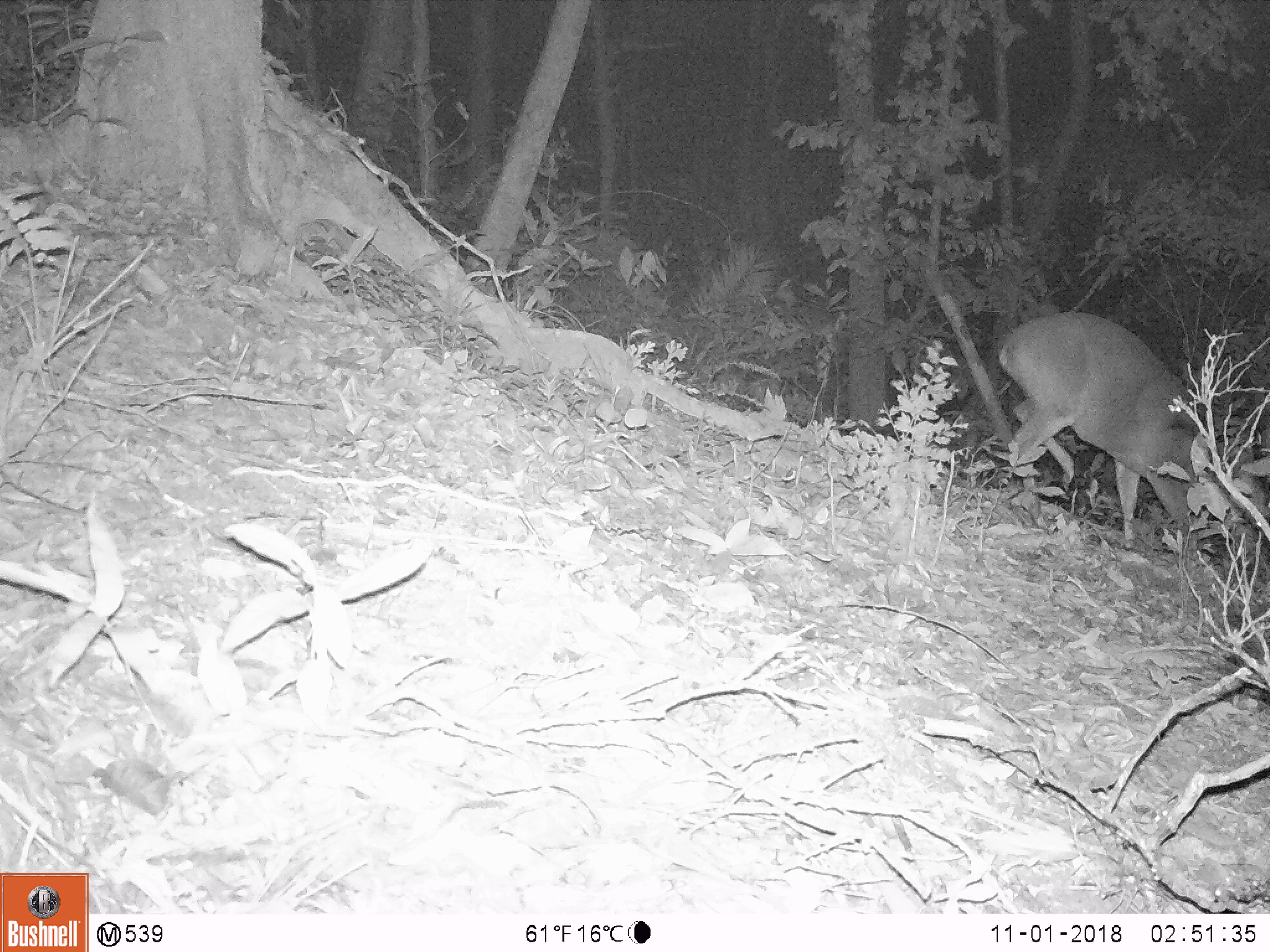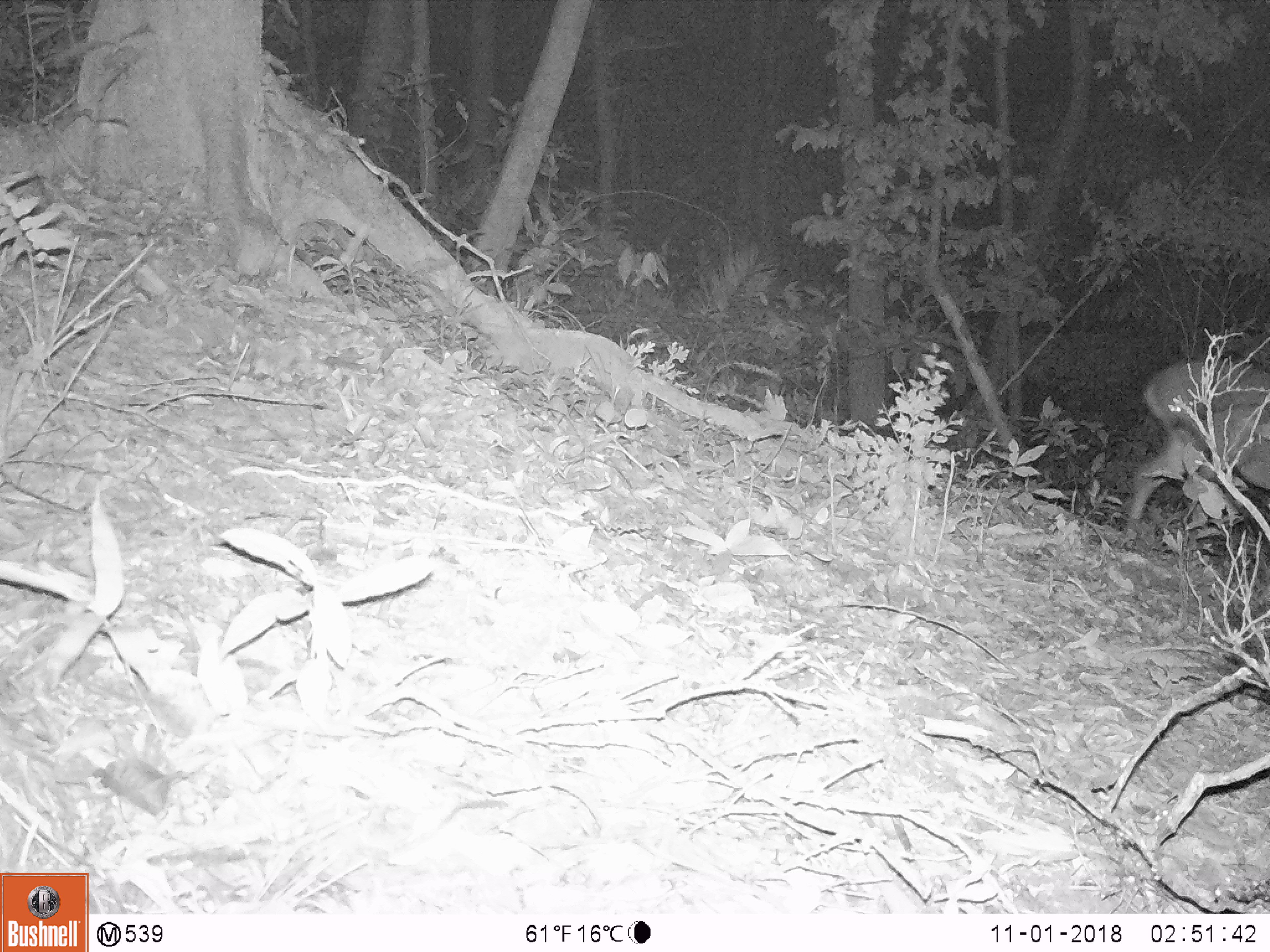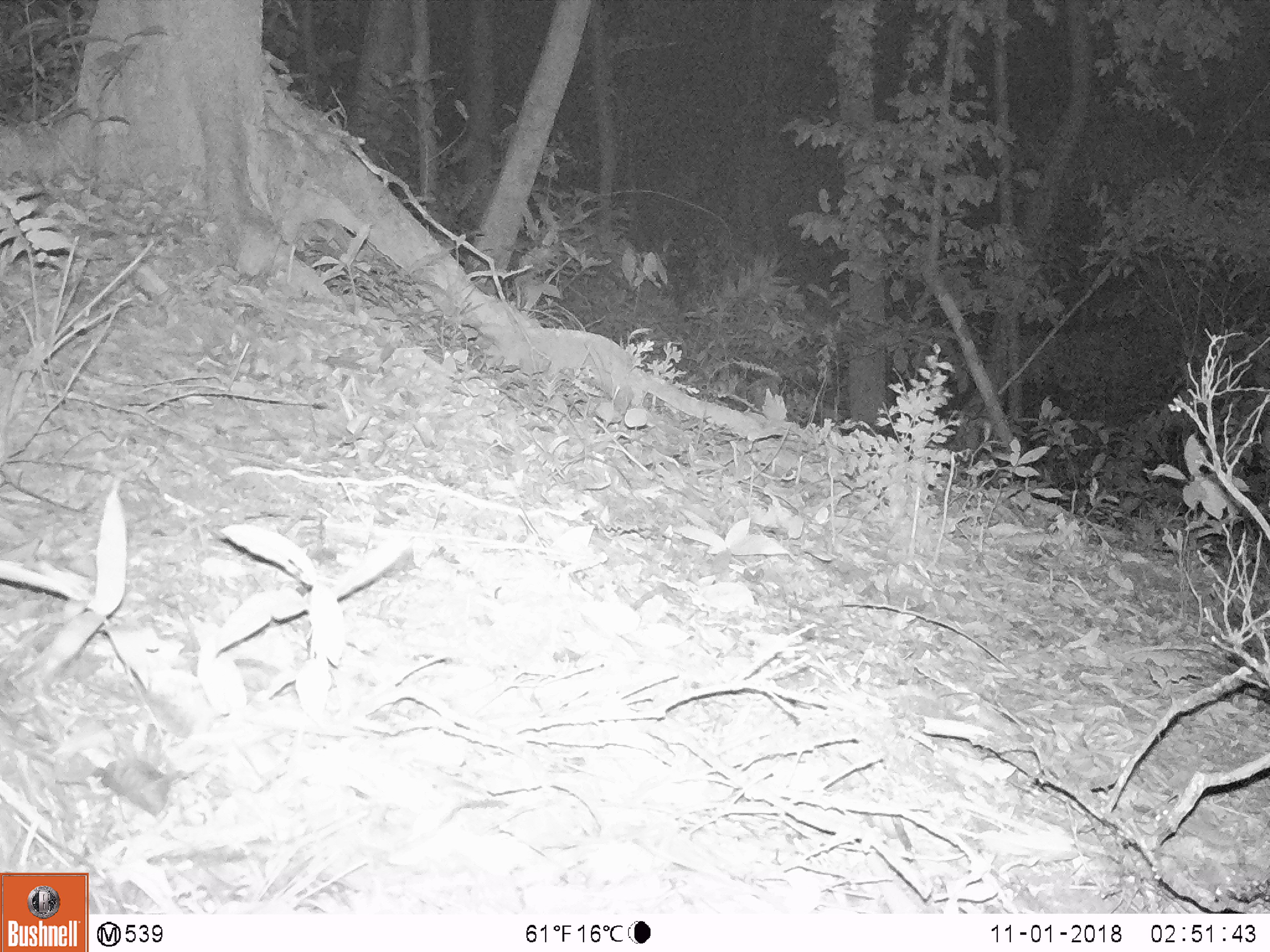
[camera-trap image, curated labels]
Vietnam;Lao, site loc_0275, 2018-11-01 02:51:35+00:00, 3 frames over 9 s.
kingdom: Animalia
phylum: Chordata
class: Mammalia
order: Artiodactyla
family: Cervidae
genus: Muntiacus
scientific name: Muntiacus vuquangensis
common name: large-antlered muntjac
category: large antlered muntjac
Large antlered muntjac (large-antlered muntjac) (Muntiacus vuquangensis). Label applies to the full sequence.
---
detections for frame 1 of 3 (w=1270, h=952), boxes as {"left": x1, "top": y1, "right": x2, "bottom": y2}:
large antlered muntjac: {"left": 997, "top": 305, "right": 1270, "bottom": 552}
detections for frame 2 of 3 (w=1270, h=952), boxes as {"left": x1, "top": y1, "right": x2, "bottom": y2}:
large antlered muntjac: {"left": 1126, "top": 353, "right": 1270, "bottom": 552}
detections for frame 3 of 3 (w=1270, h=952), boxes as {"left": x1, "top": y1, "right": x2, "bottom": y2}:
large antlered muntjac: {"left": 478, "top": 321, "right": 635, "bottom": 415}